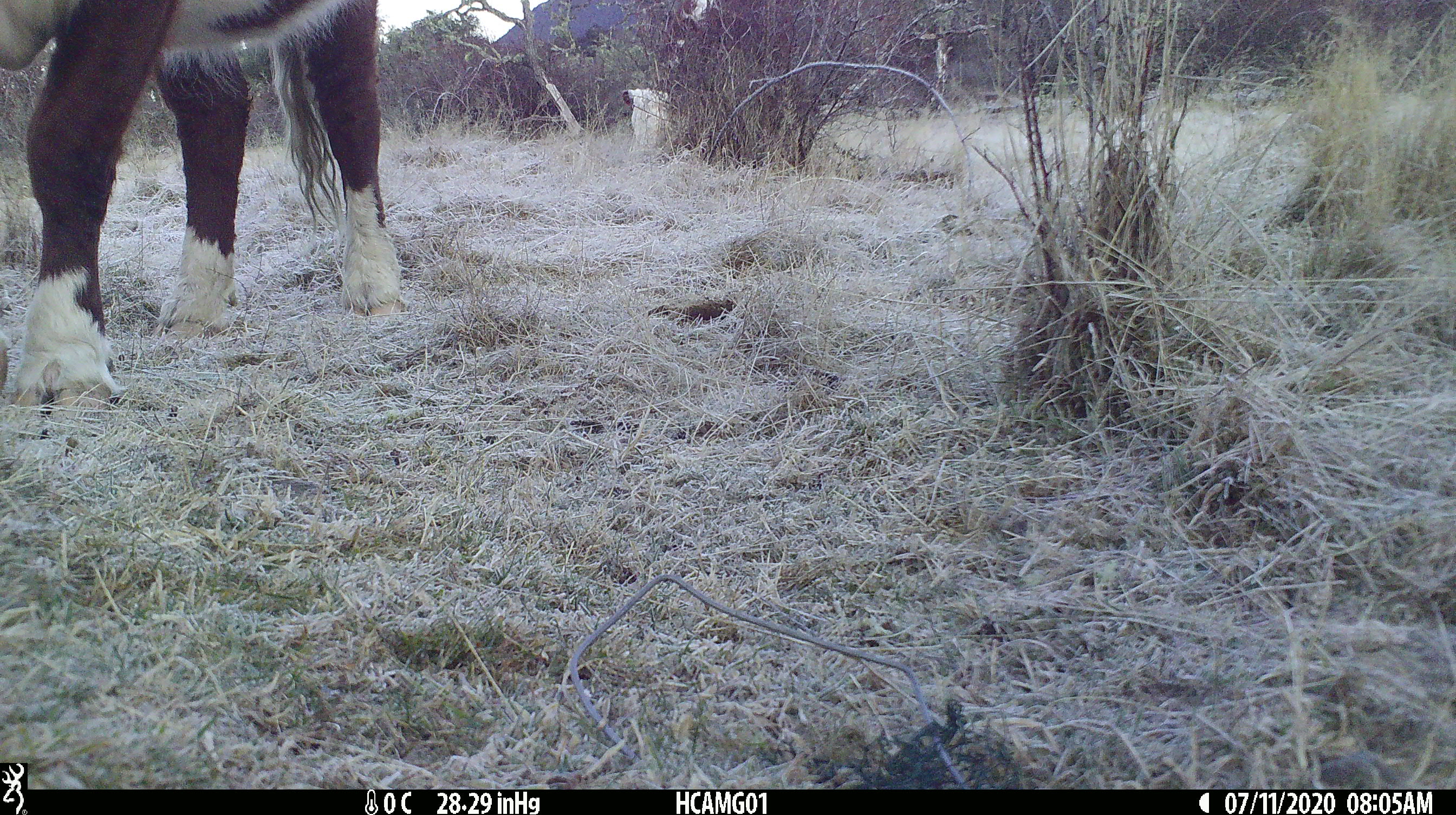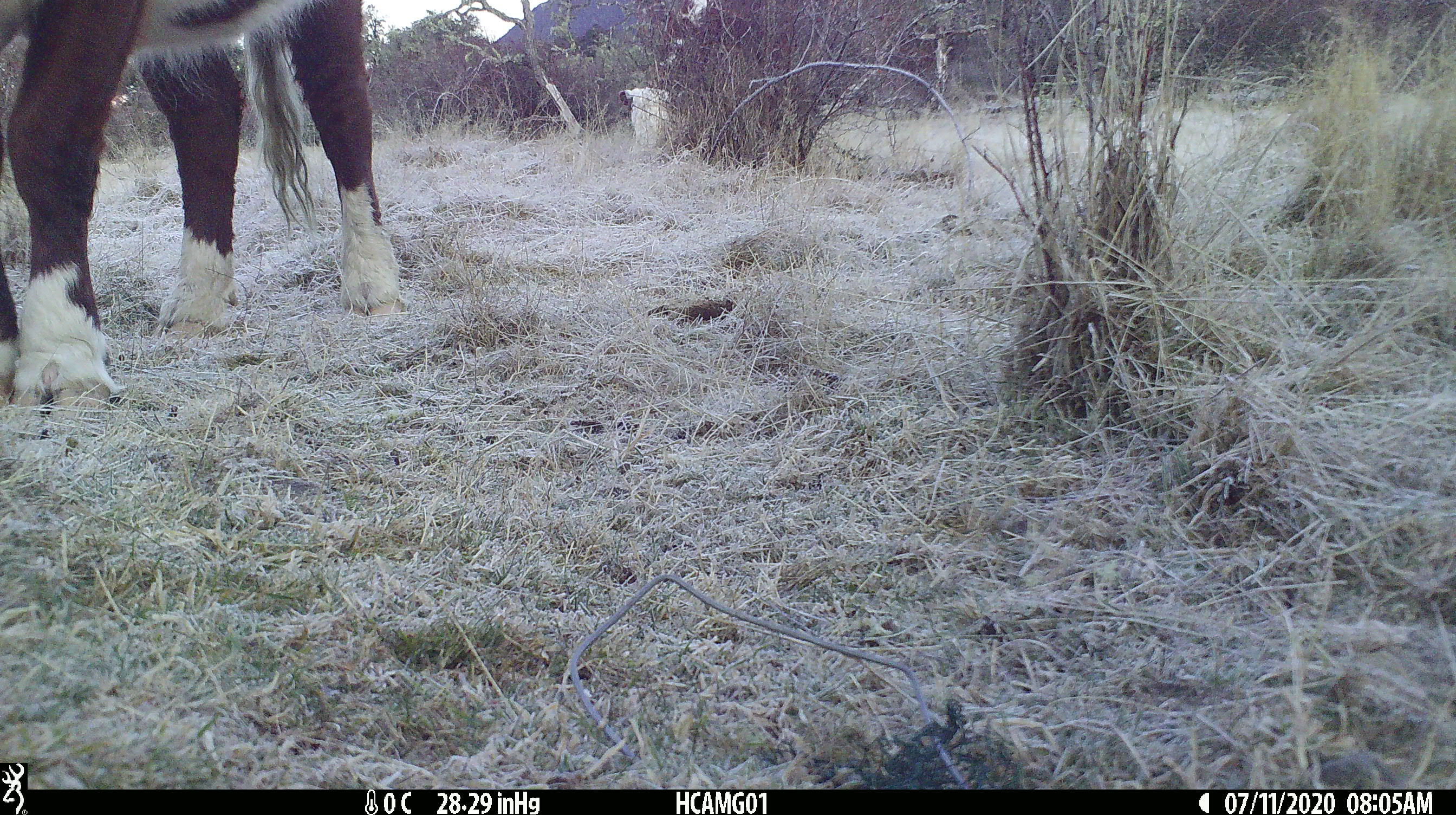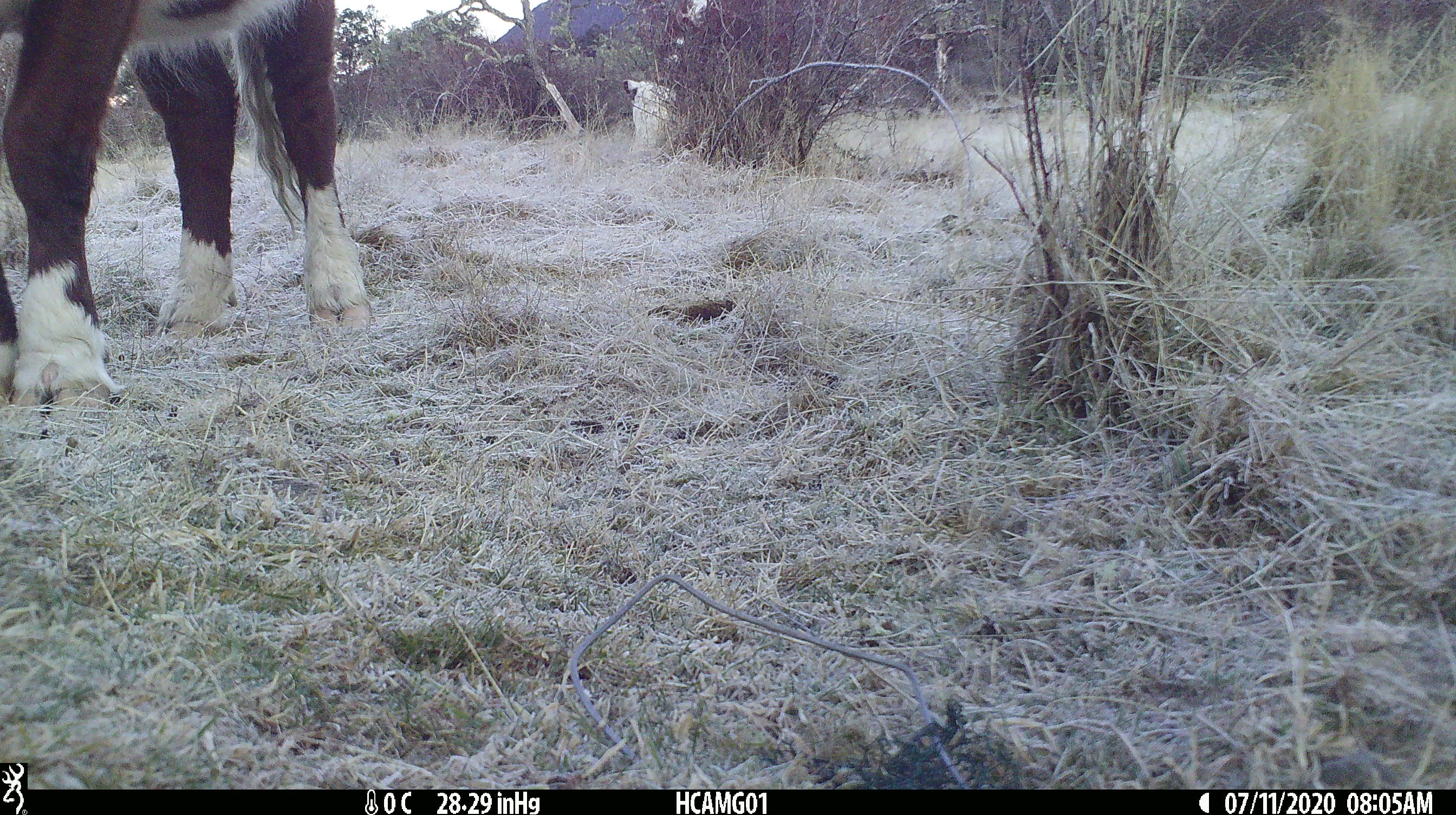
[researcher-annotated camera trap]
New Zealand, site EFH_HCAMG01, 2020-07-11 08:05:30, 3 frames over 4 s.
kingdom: Animalia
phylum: Chordata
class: Mammalia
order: Artiodactyla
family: Bovidae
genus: Bos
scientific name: Bos taurus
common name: domestic cow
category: cow